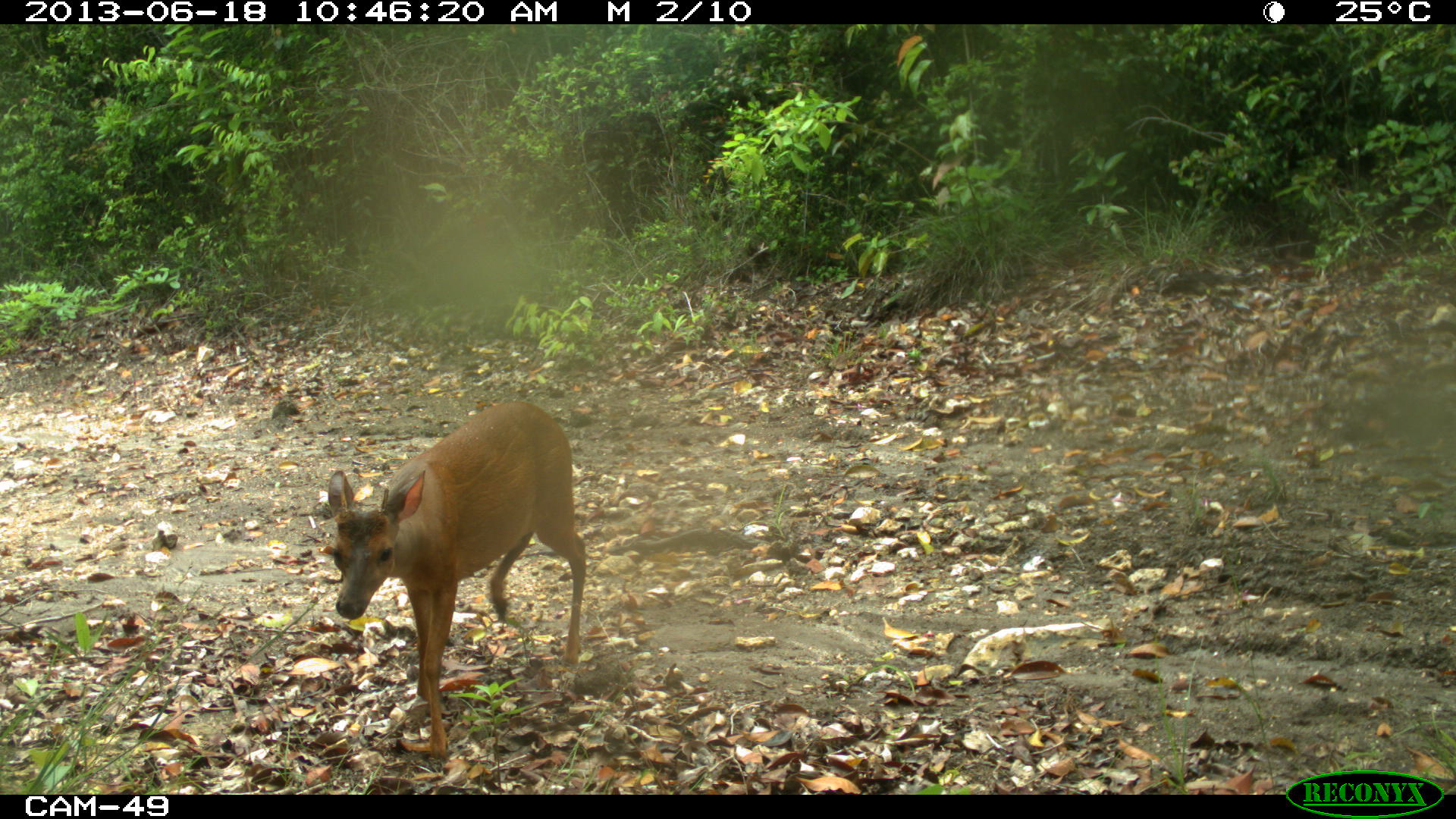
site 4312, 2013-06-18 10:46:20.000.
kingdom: Animalia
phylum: Chordata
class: Mammalia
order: Artiodactyla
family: Cervidae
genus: Mazama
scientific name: Mazama temama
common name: central american red brocket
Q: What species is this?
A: Mazama temama (central american red brocket).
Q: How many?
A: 1.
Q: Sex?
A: Male.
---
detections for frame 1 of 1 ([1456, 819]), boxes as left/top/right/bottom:
mazama temama: 327/400/587/761